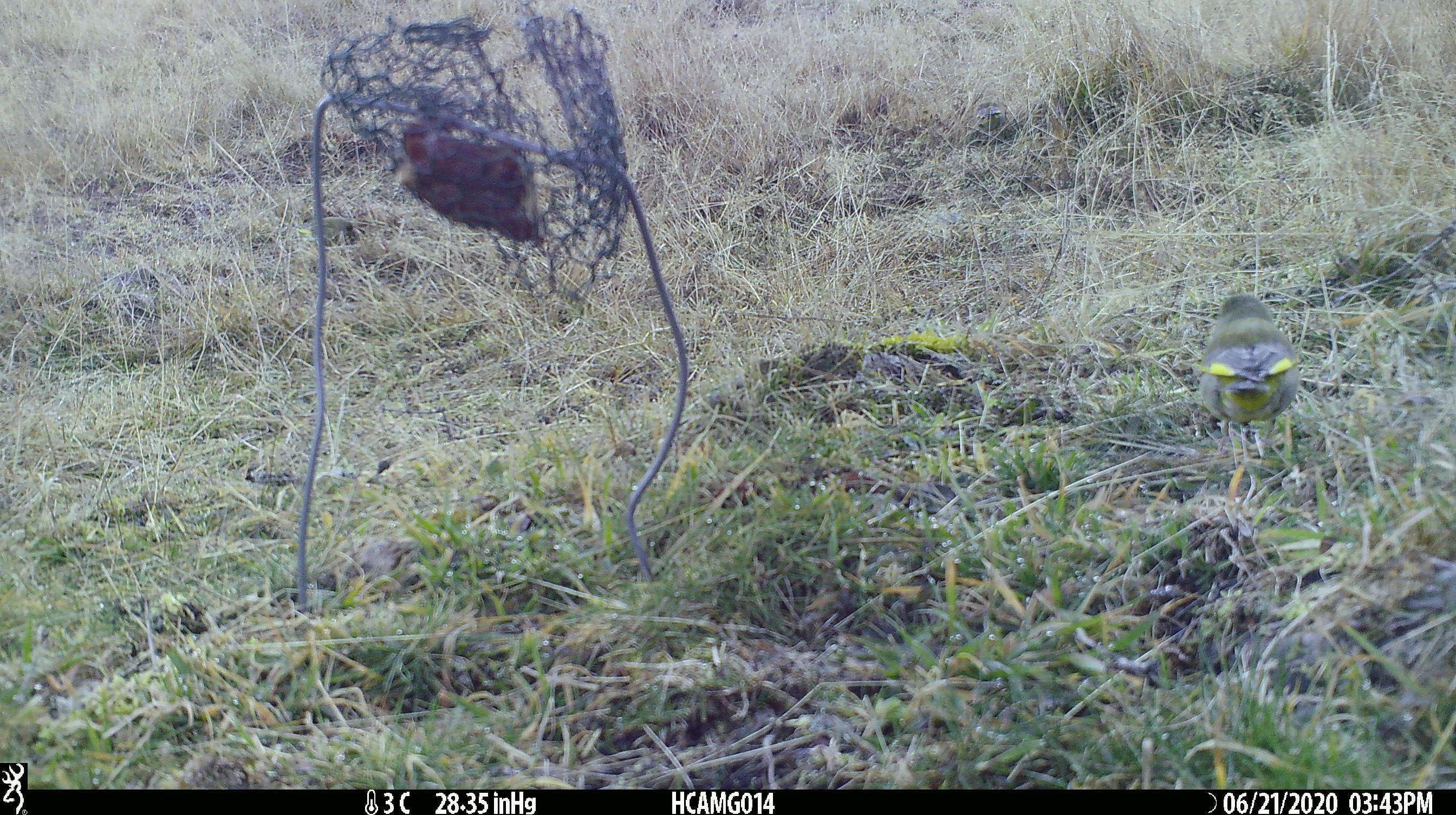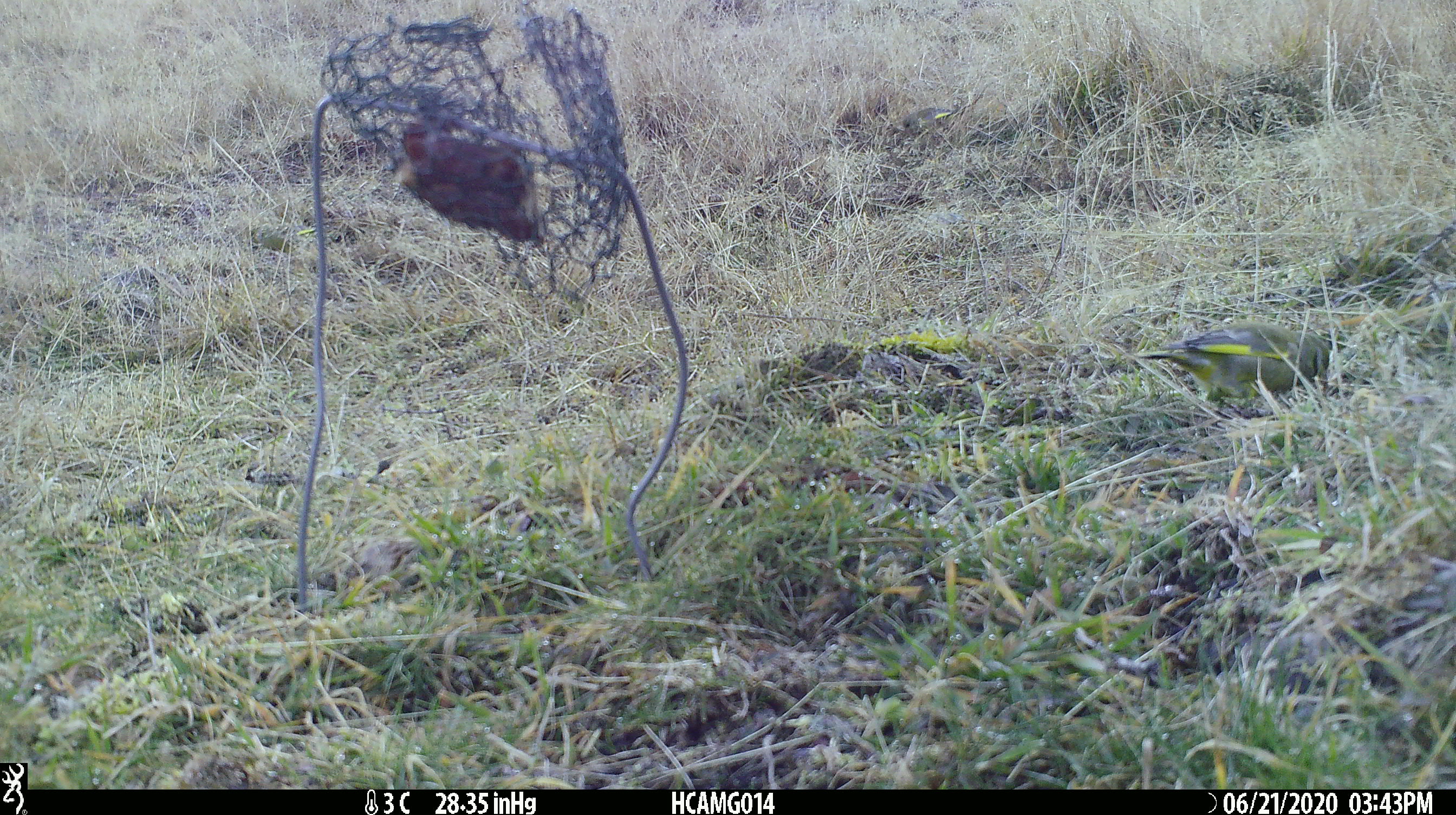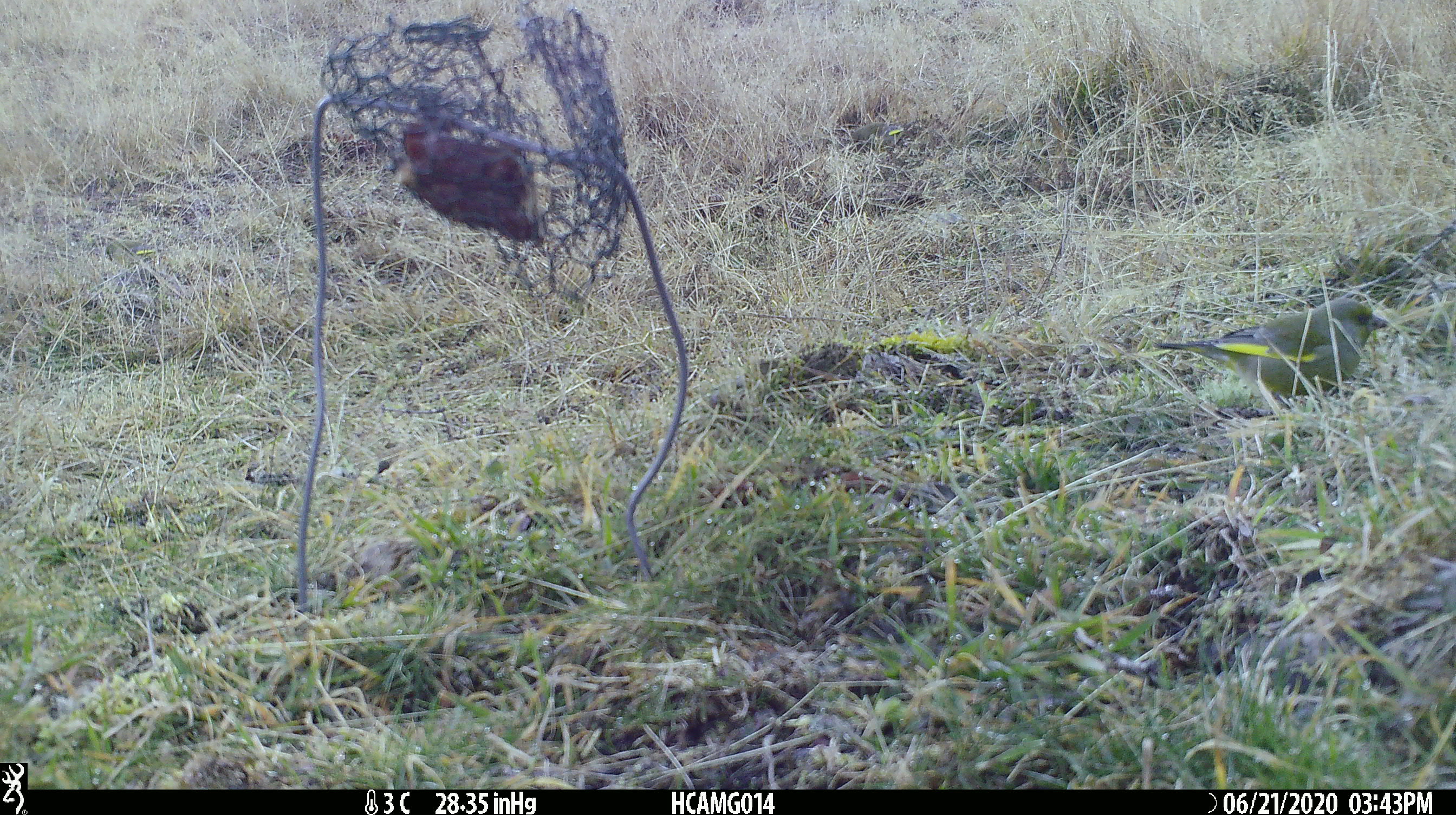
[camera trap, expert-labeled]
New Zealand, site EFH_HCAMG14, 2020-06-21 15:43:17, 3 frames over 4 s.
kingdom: Animalia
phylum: Chordata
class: Aves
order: Passeriformes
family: Fringillidae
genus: Chloris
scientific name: Chloris chloris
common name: greenfinch